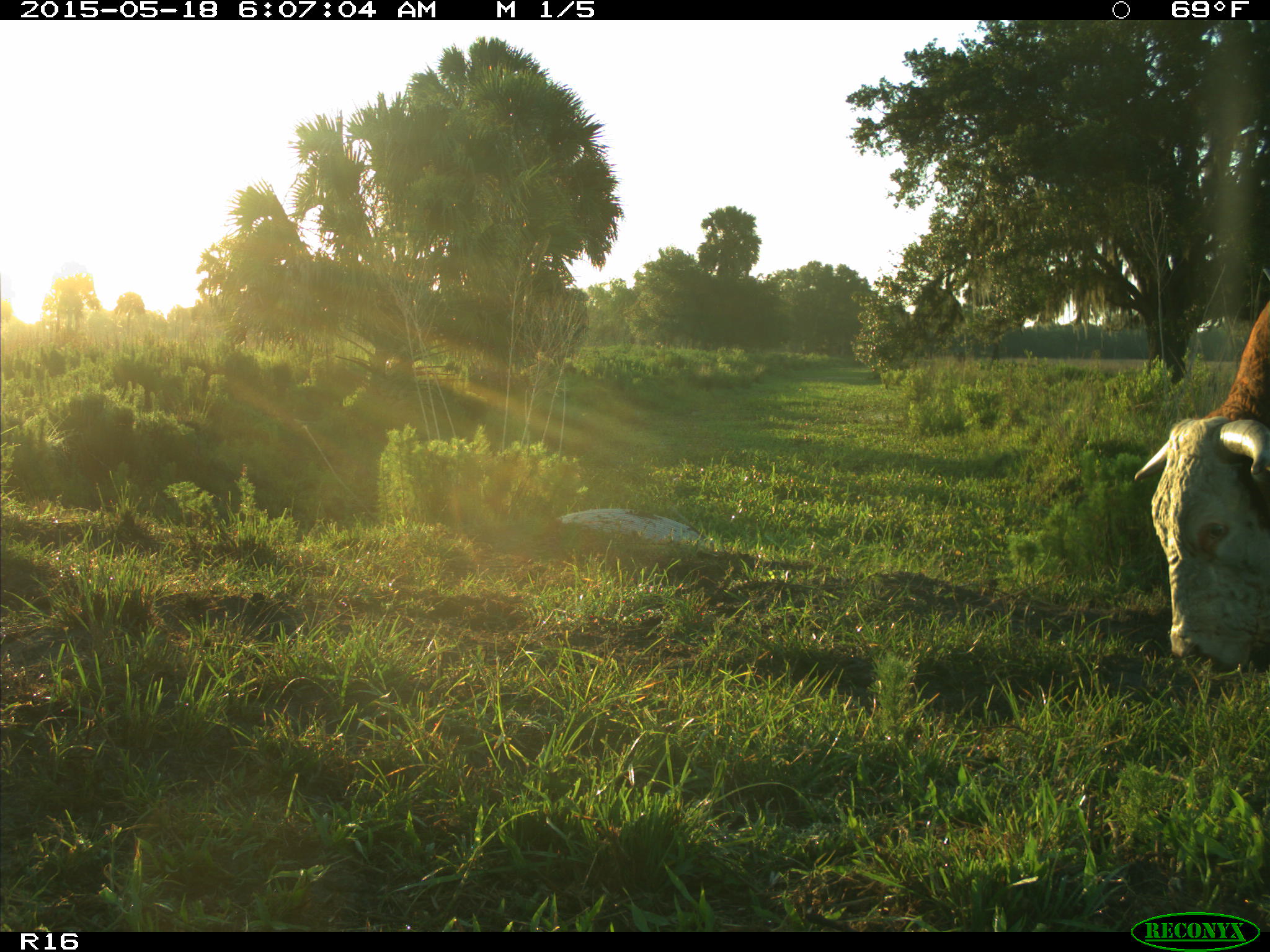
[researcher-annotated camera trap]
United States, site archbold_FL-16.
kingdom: Animalia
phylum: Chordata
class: Mammalia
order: Artiodactyla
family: Bovidae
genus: Bos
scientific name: Bos taurus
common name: domestic cow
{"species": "Bos taurus (domestic cow)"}